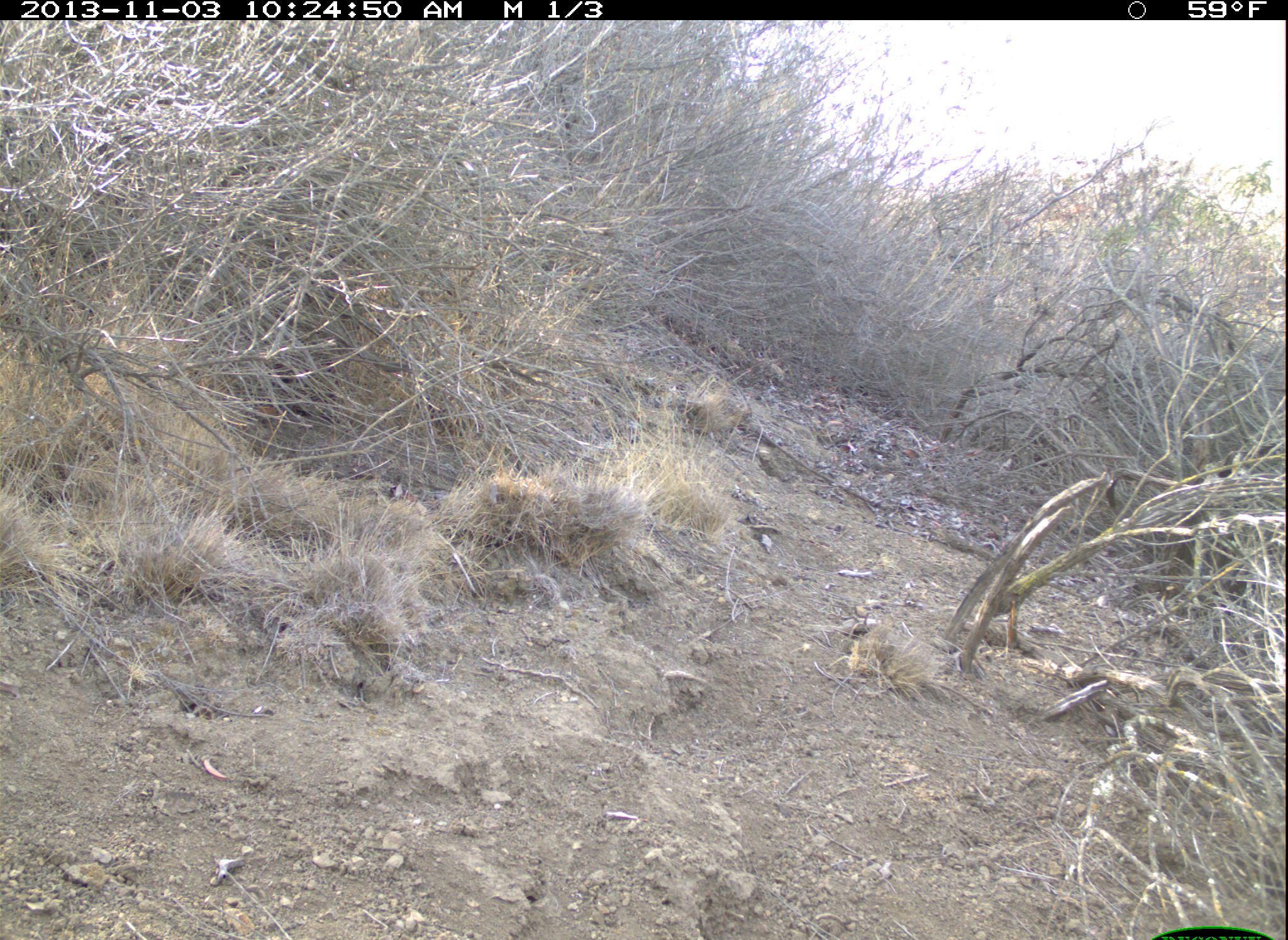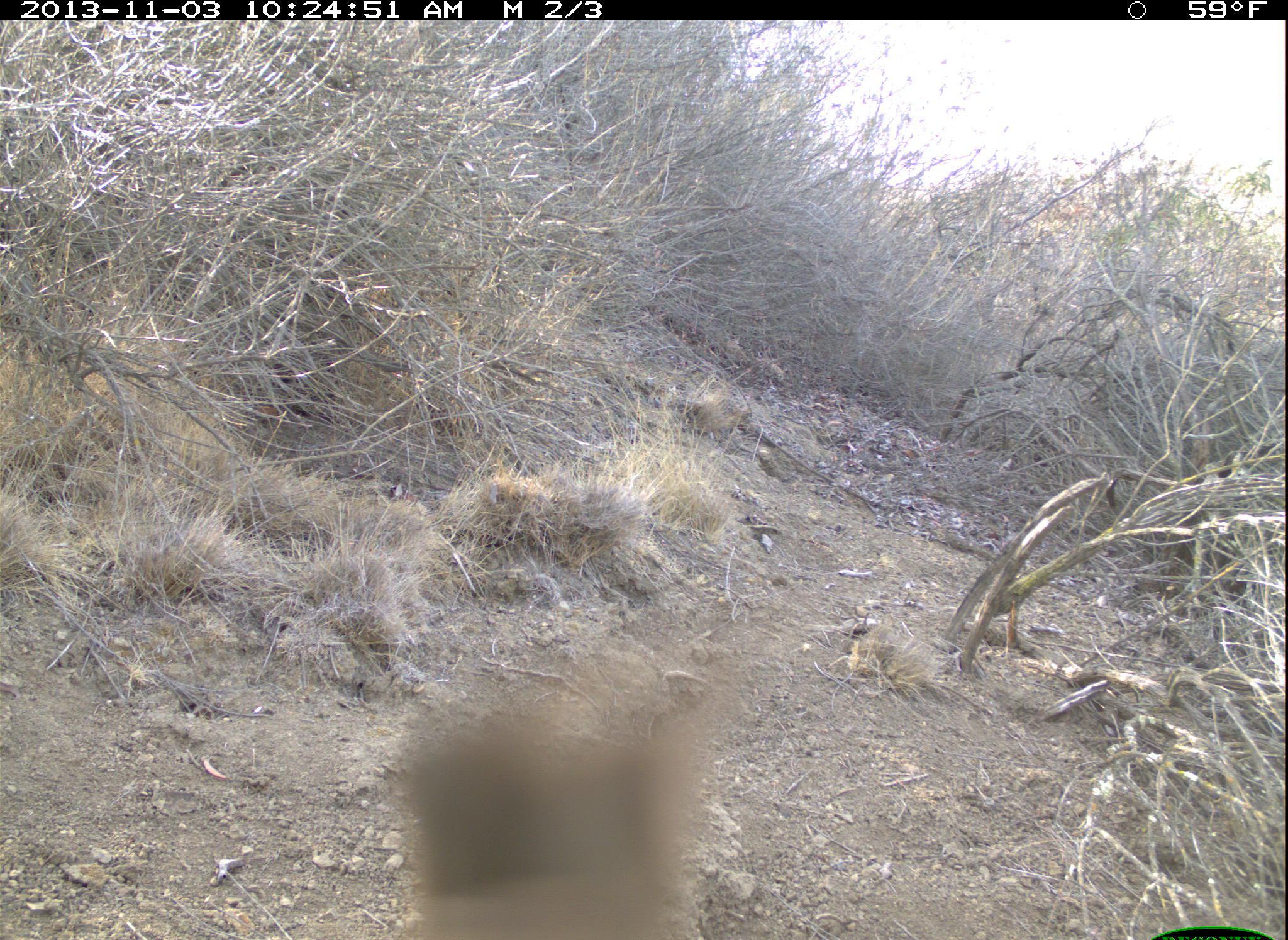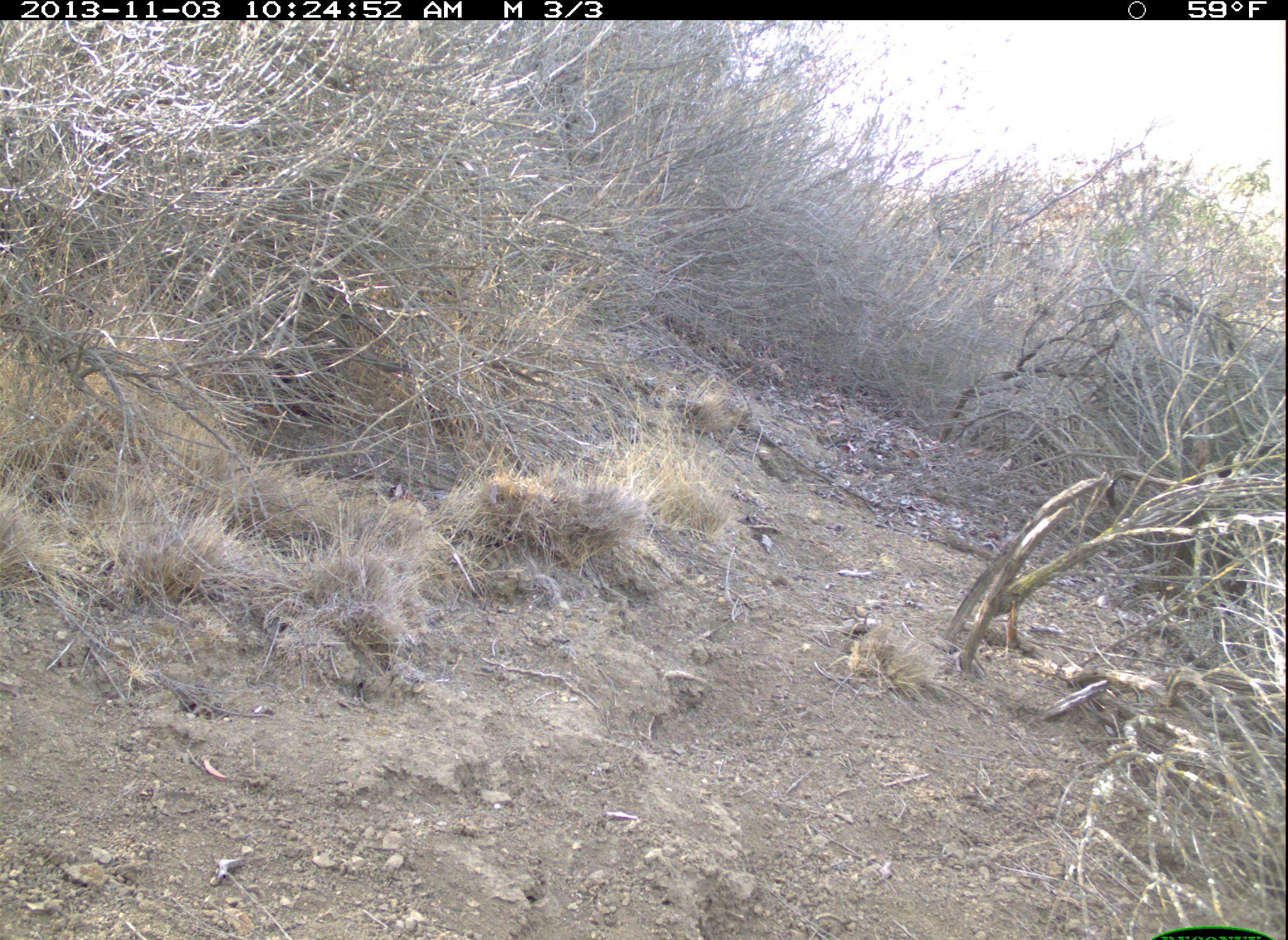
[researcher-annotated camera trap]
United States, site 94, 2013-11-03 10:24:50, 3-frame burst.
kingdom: Animalia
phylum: Chordata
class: Aves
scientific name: Aves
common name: bird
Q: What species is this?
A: Bird (Aves).